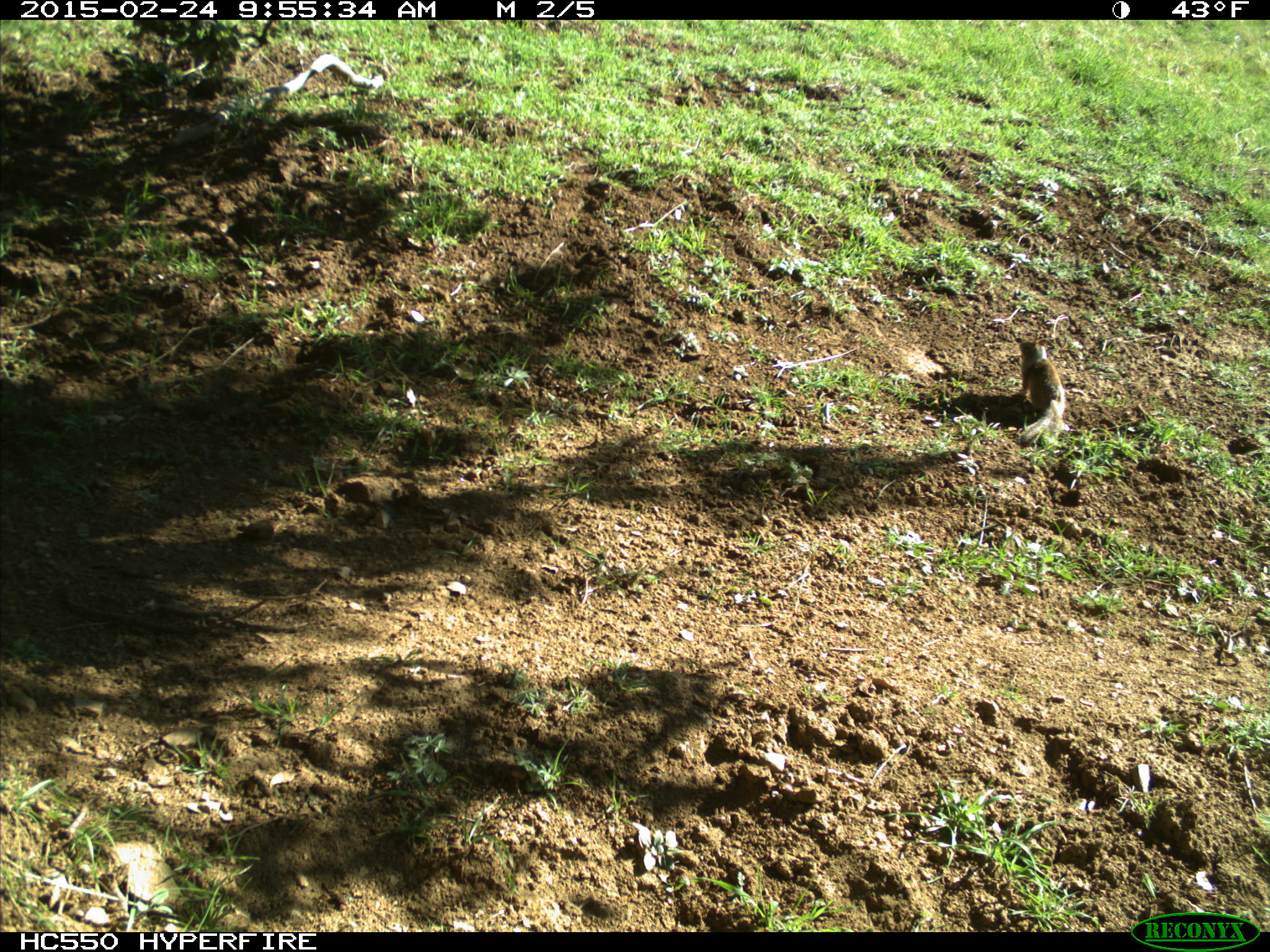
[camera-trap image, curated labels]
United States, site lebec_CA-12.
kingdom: Animalia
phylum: Chordata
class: Mammalia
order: Rodentia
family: Sciuridae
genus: Otospermophilus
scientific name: Otospermophilus beecheyi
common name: california ground squirrel